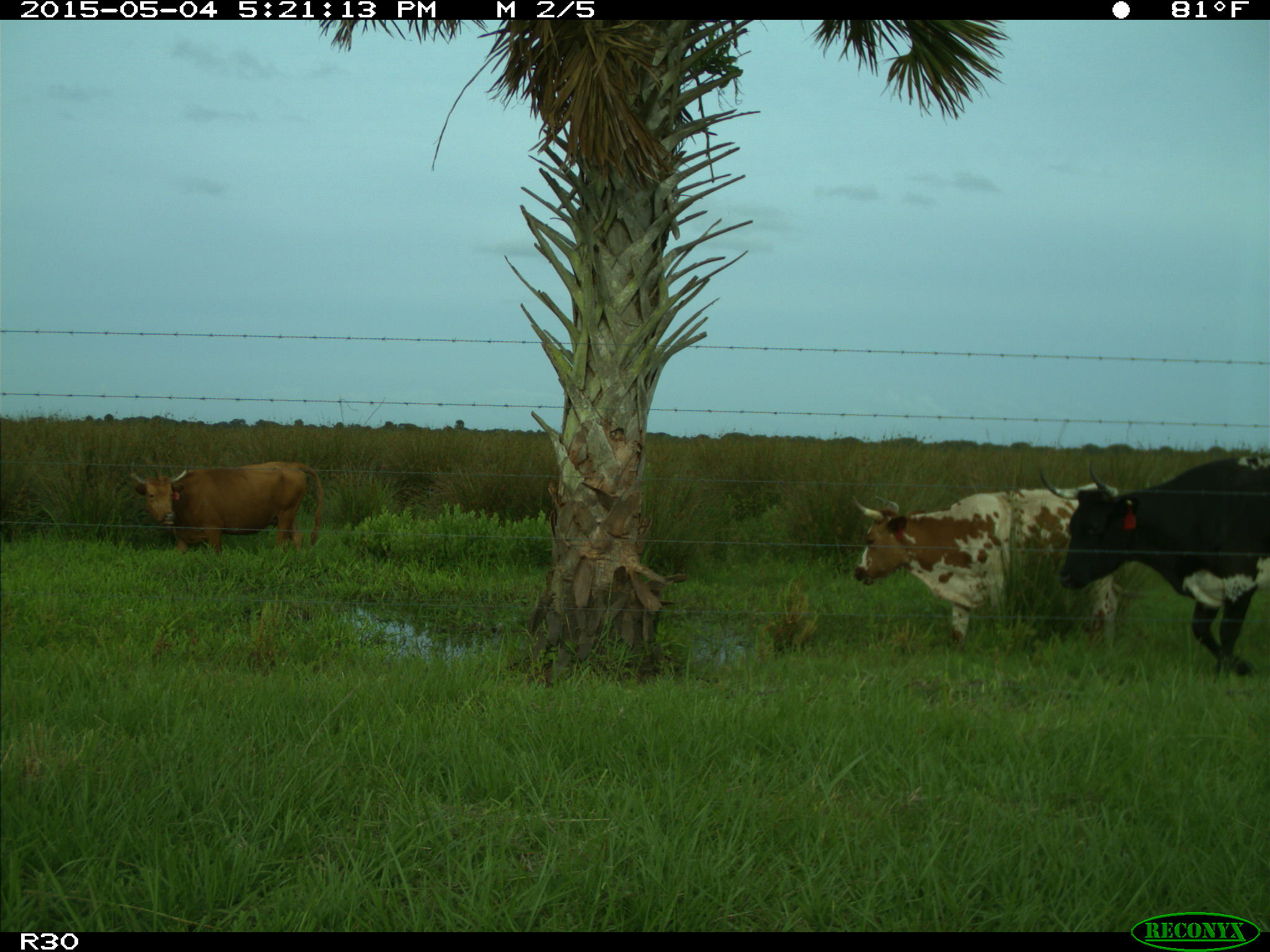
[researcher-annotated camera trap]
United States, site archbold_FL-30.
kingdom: Animalia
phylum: Chordata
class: Mammalia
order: Artiodactyla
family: Bovidae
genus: Bos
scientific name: Bos taurus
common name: domestic cow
Bos taurus (domestic cow).